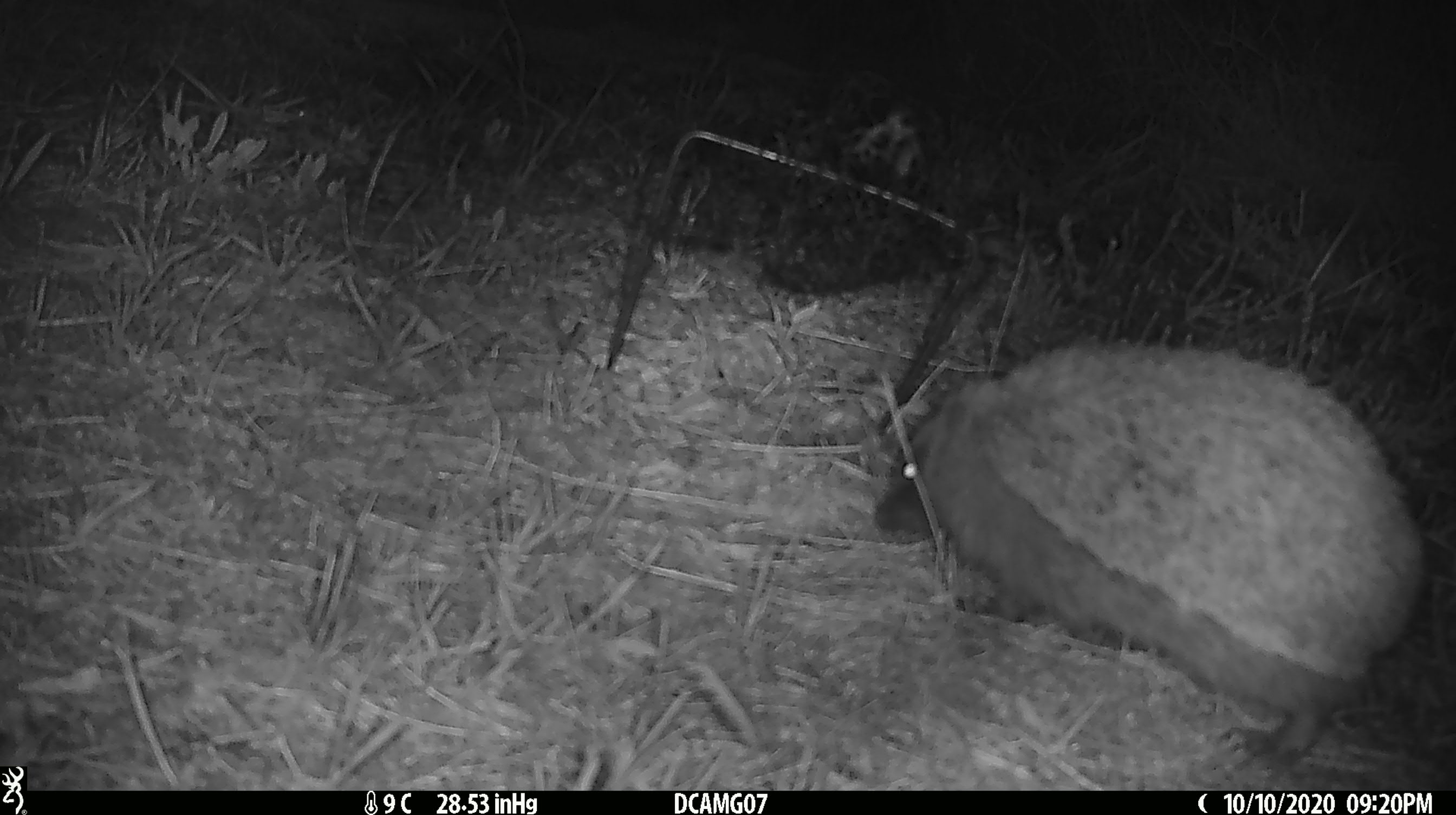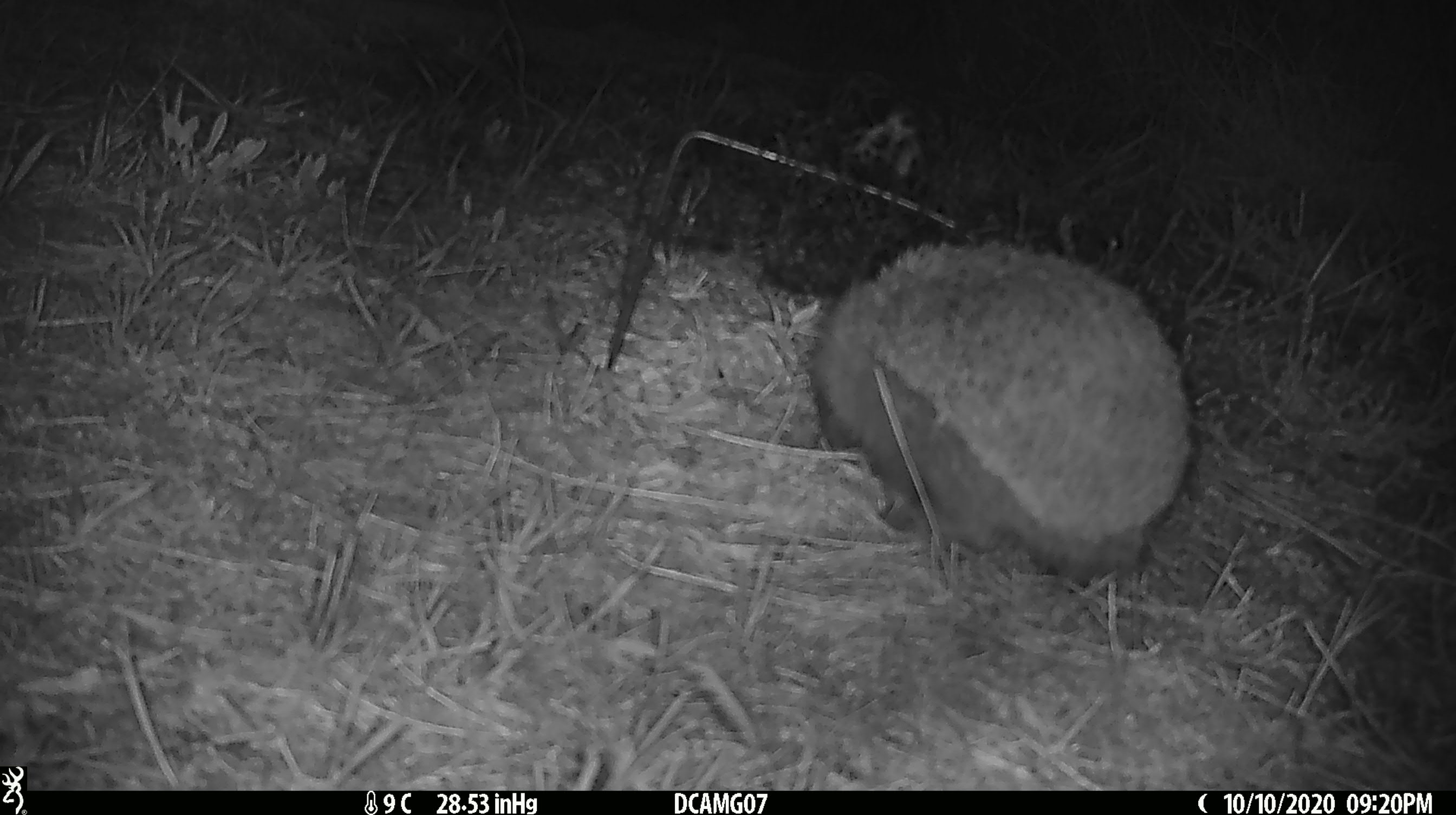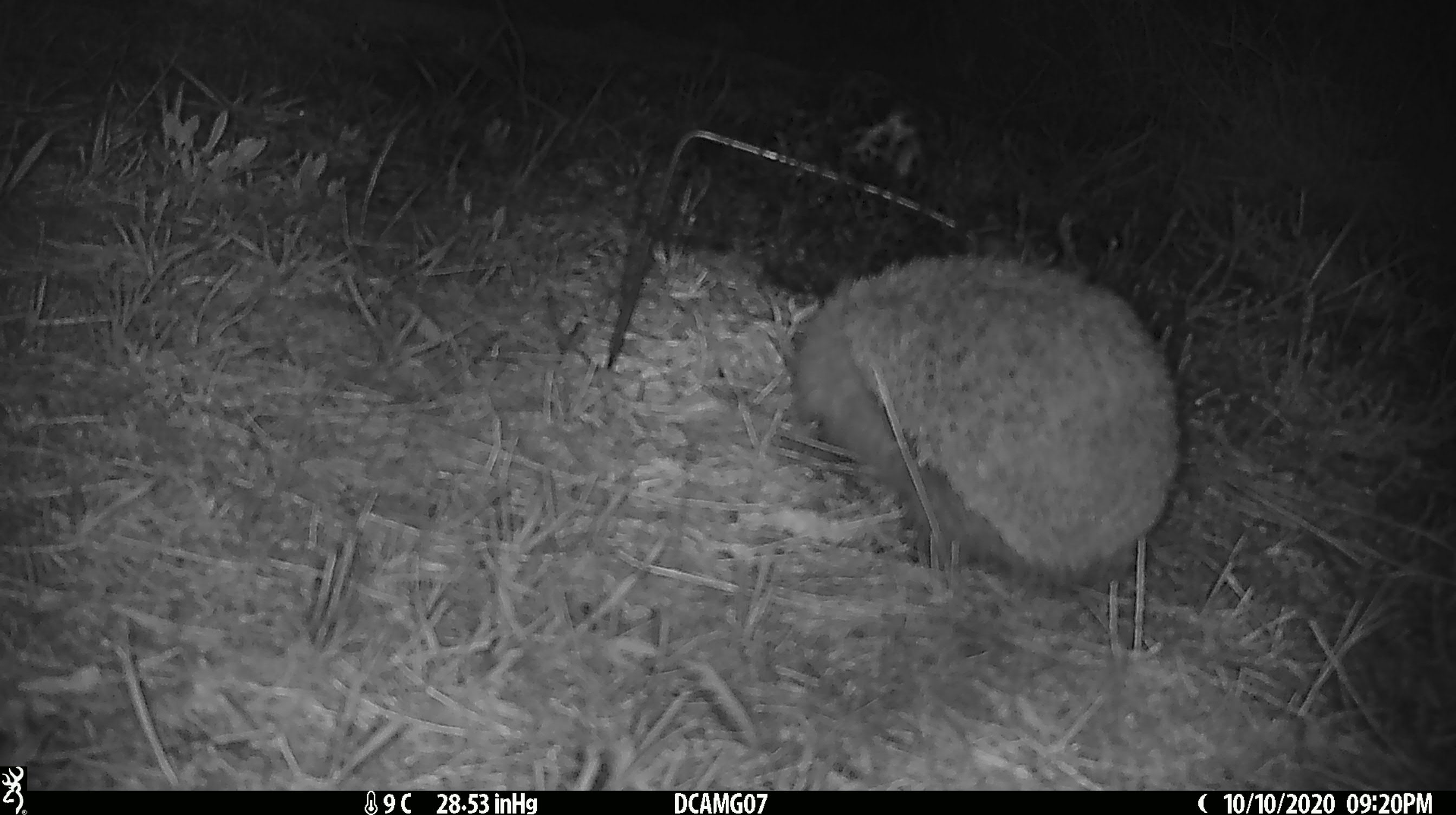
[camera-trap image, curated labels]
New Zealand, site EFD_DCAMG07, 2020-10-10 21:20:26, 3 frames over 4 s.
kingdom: Animalia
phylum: Chordata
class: Mammalia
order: Eulipotyphla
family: Erinaceidae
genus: Erinaceus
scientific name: Erinaceus europaeus europaeus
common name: european hedgehog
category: hedgehog